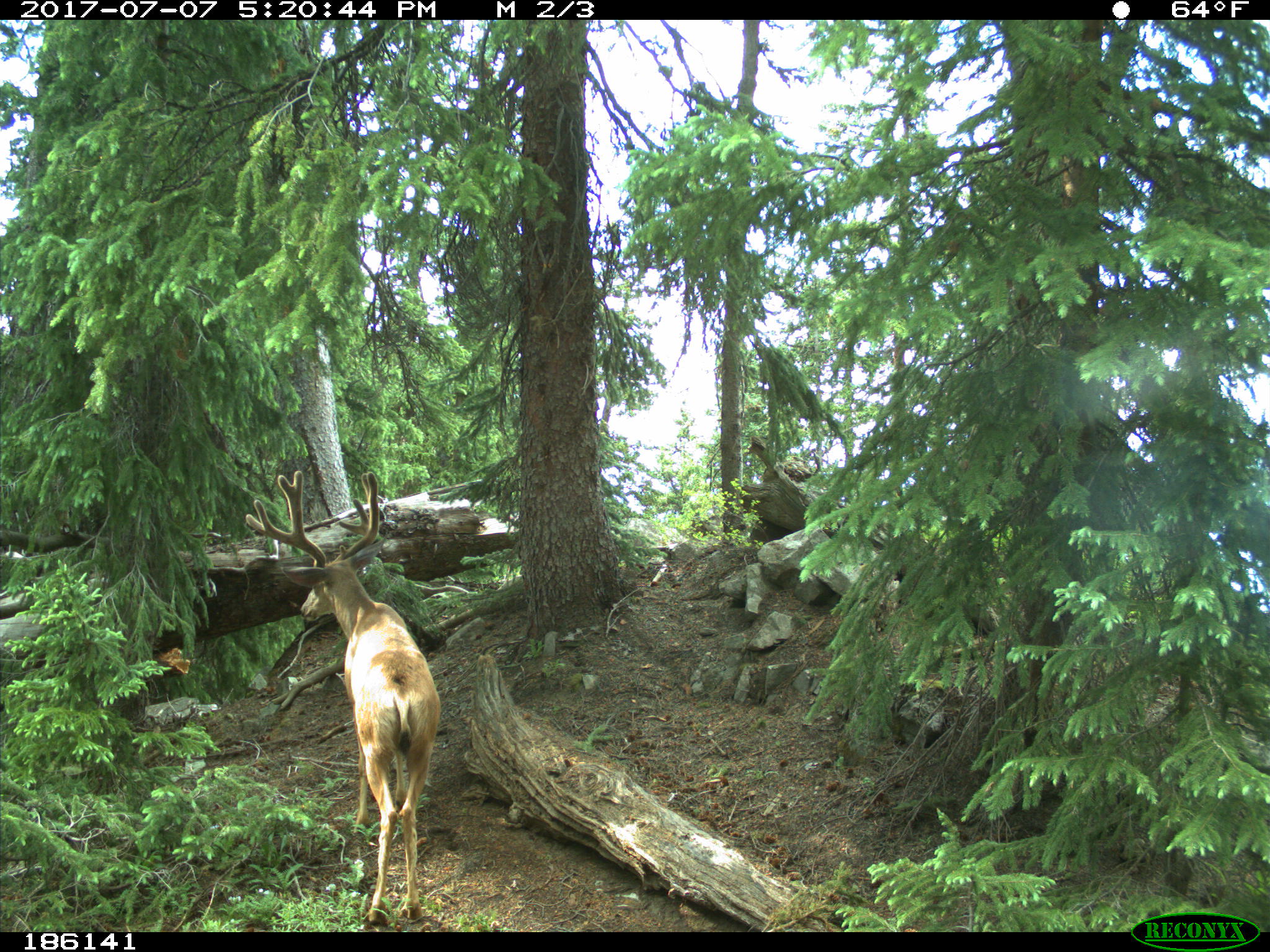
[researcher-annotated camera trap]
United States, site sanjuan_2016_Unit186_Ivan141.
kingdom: Animalia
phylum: Chordata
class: Mammalia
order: Artiodactyla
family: Cervidae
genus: Odocoileus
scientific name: Odocoileus hemionus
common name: mule deer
Odocoileus hemionus (mule deer).